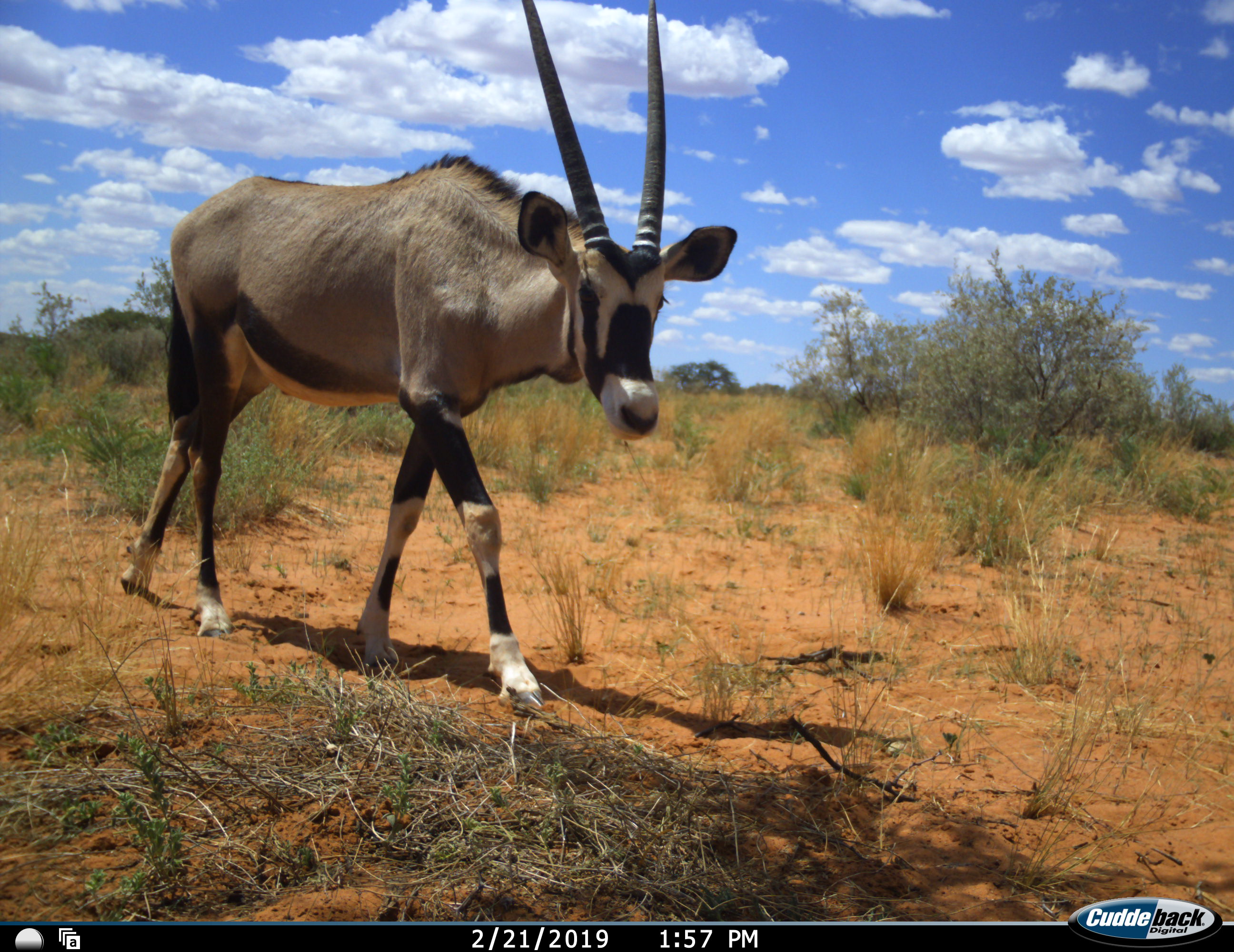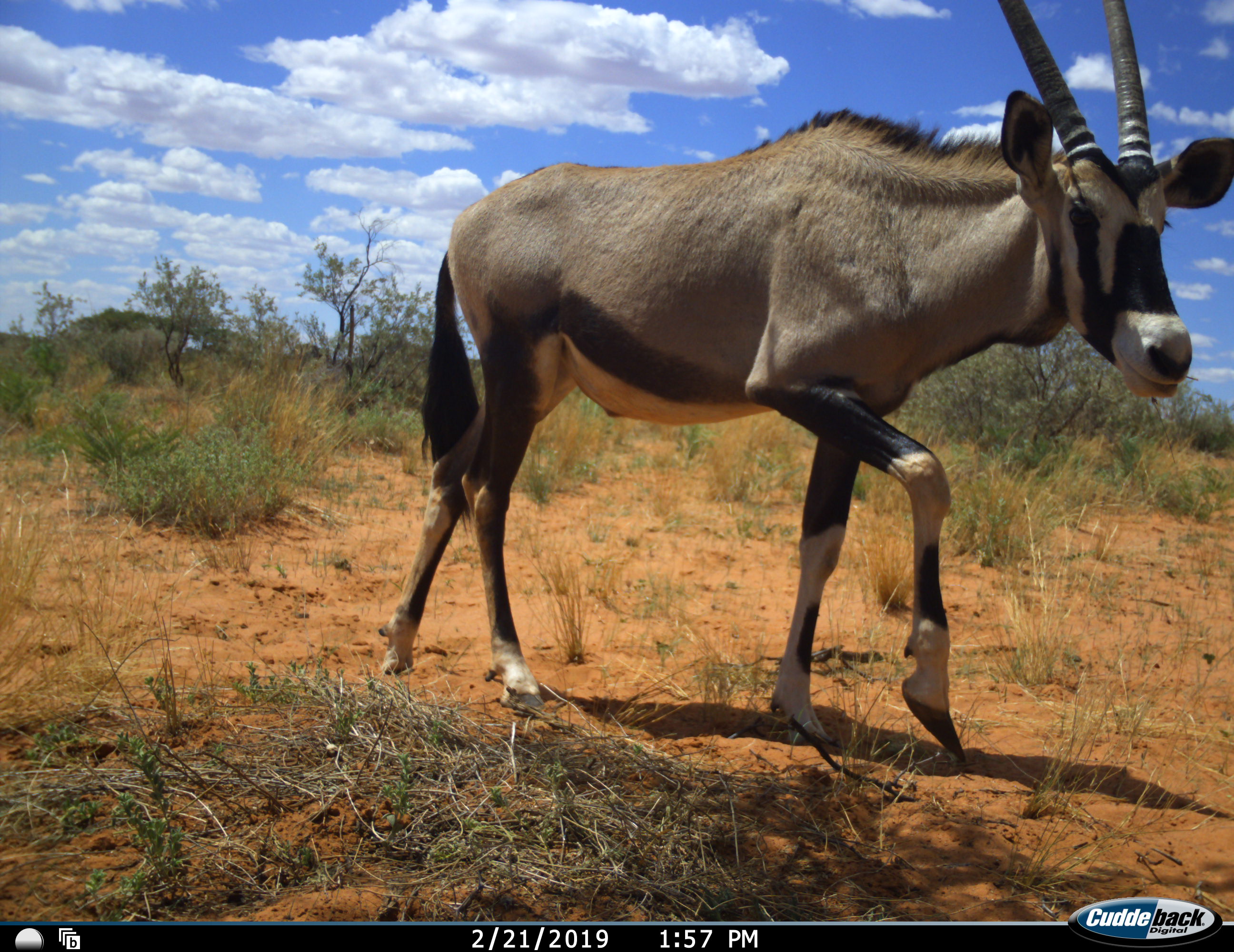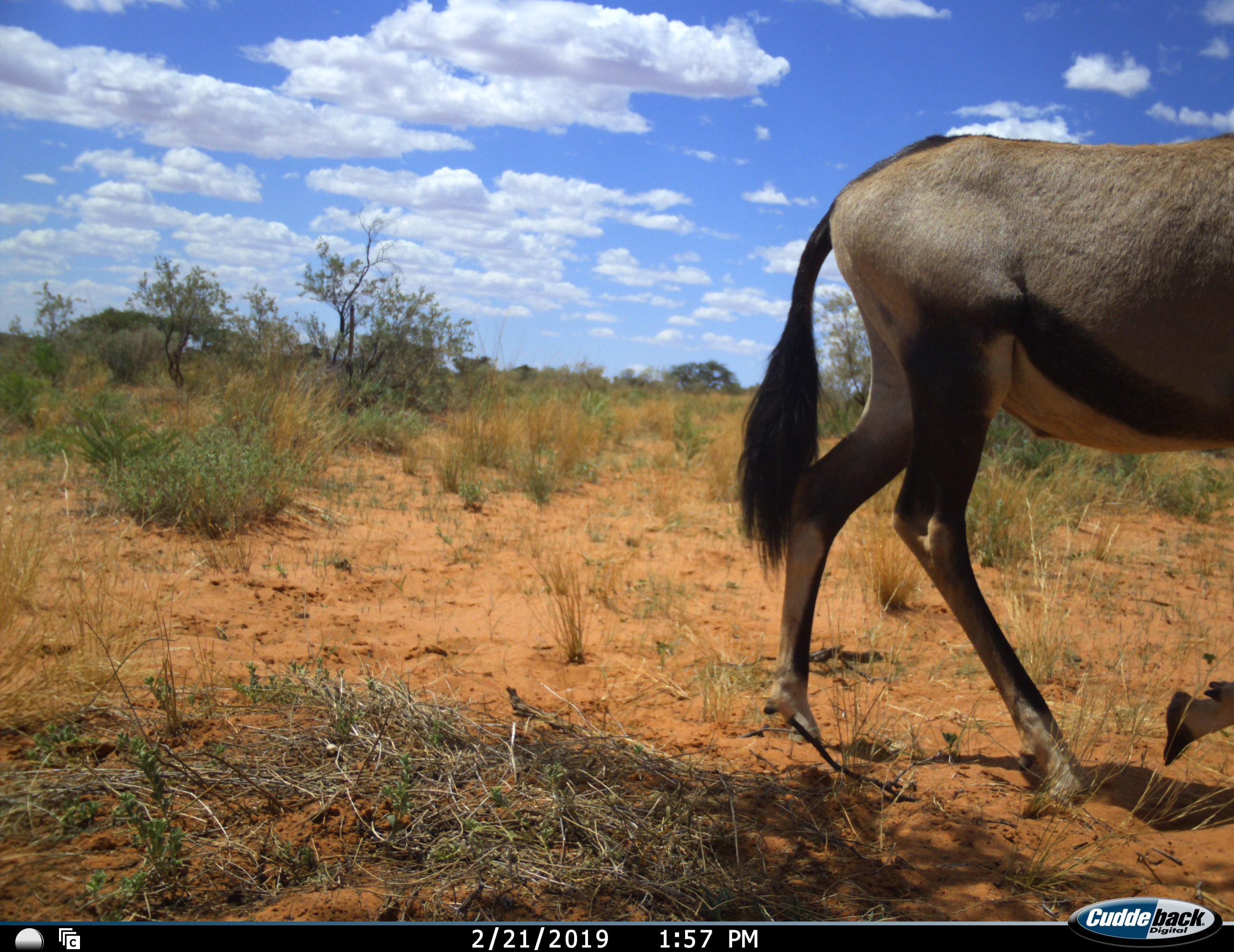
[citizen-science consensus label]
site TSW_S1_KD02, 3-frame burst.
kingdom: Animalia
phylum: Chordata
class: Mammalia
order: Artiodactyla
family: Bovidae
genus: Oryx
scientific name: Oryx gazella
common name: gemsbok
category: oryx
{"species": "oryx (gemsbok) (Oryx gazella)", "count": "1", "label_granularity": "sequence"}